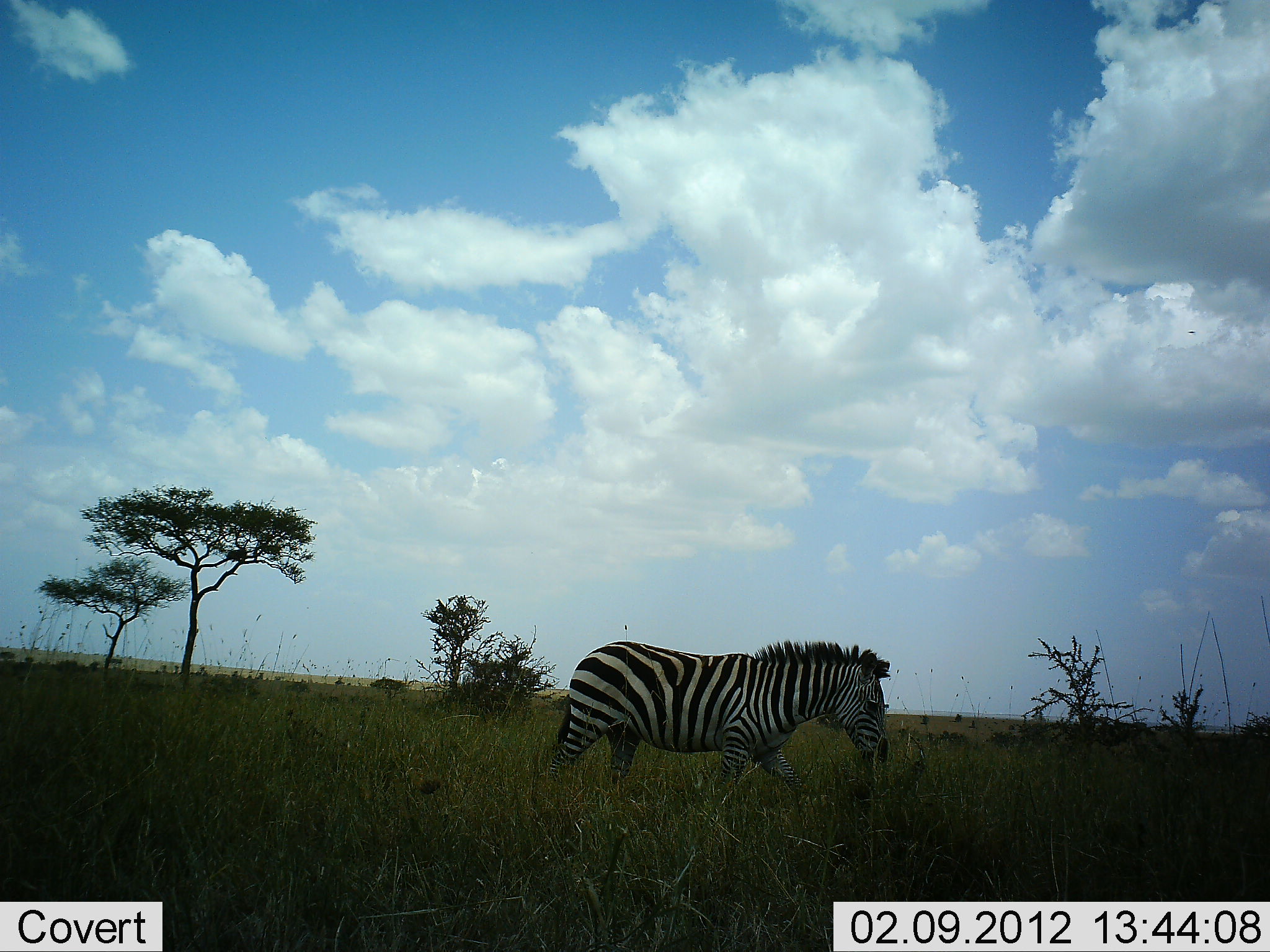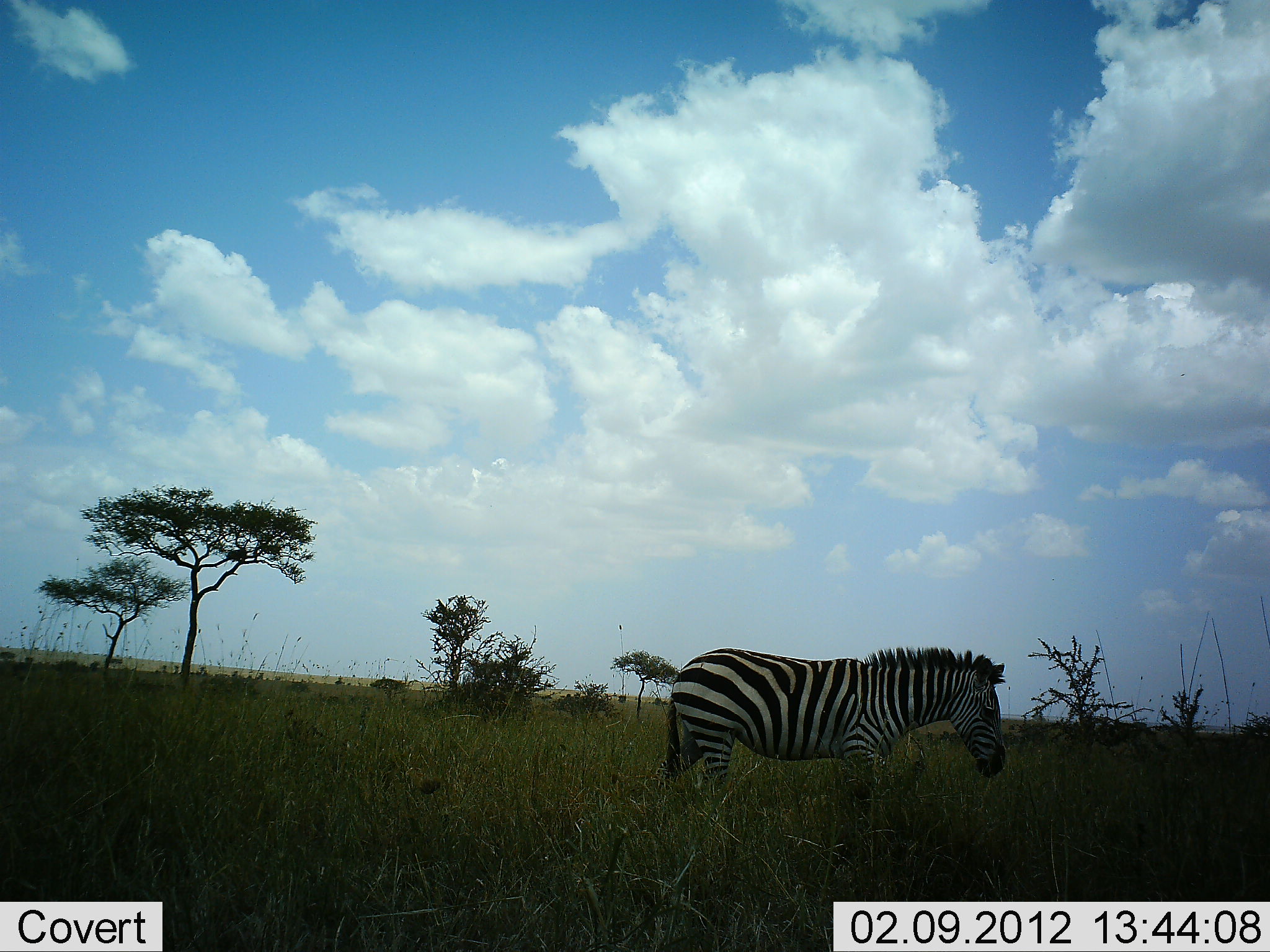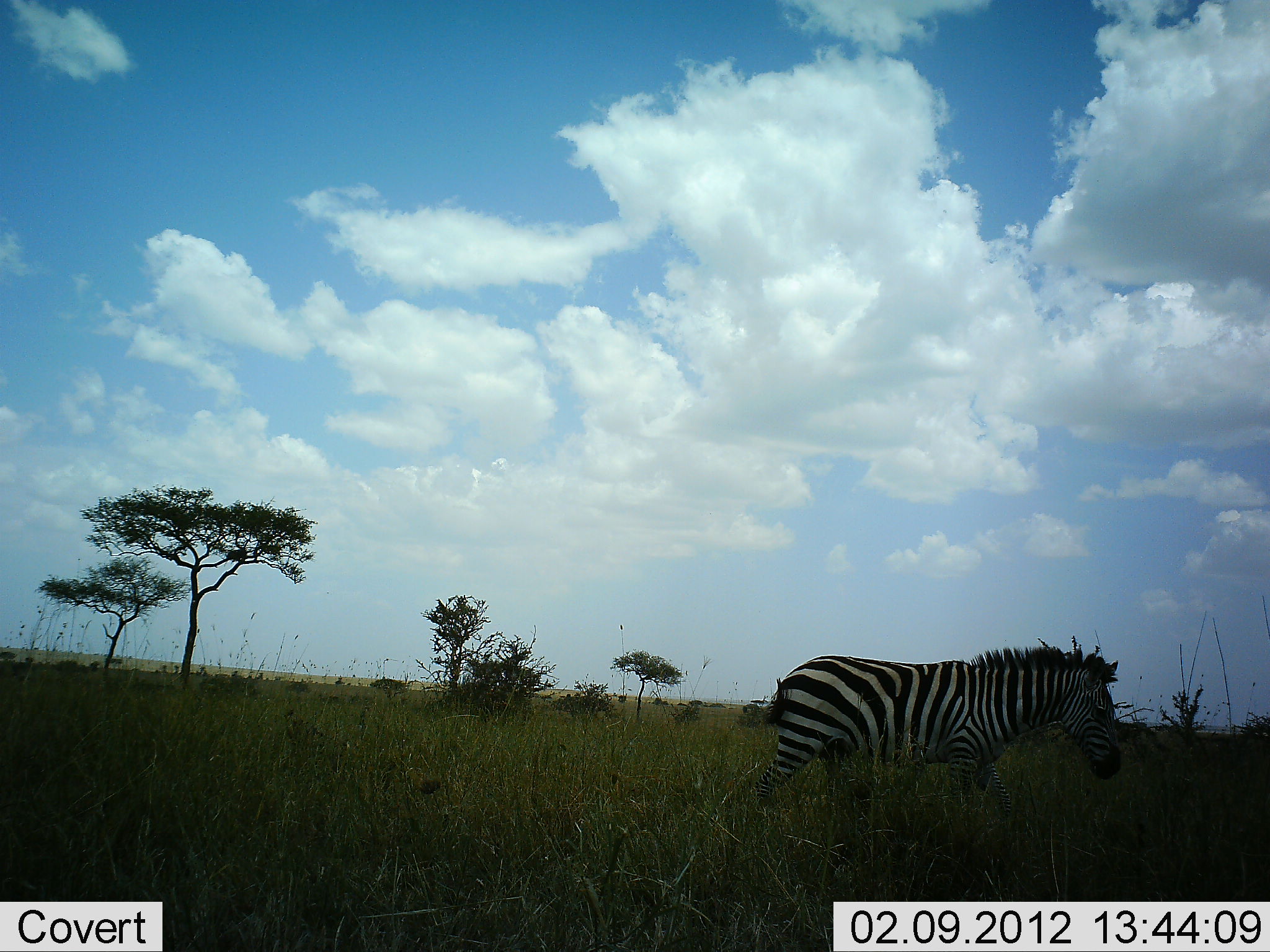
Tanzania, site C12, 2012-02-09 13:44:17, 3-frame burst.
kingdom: Animalia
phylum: Chordata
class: Mammalia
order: Perissodactyla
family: Equidae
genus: Equus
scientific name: Equus quagga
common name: plains zebra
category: zebra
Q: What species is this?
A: Zebra (plains zebra) (Equus quagga).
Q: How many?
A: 1.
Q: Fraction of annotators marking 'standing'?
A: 15%.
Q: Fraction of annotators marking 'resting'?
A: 0%.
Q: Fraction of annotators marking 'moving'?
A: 80%.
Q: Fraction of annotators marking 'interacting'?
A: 0%.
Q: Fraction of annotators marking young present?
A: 0%.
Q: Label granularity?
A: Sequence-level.